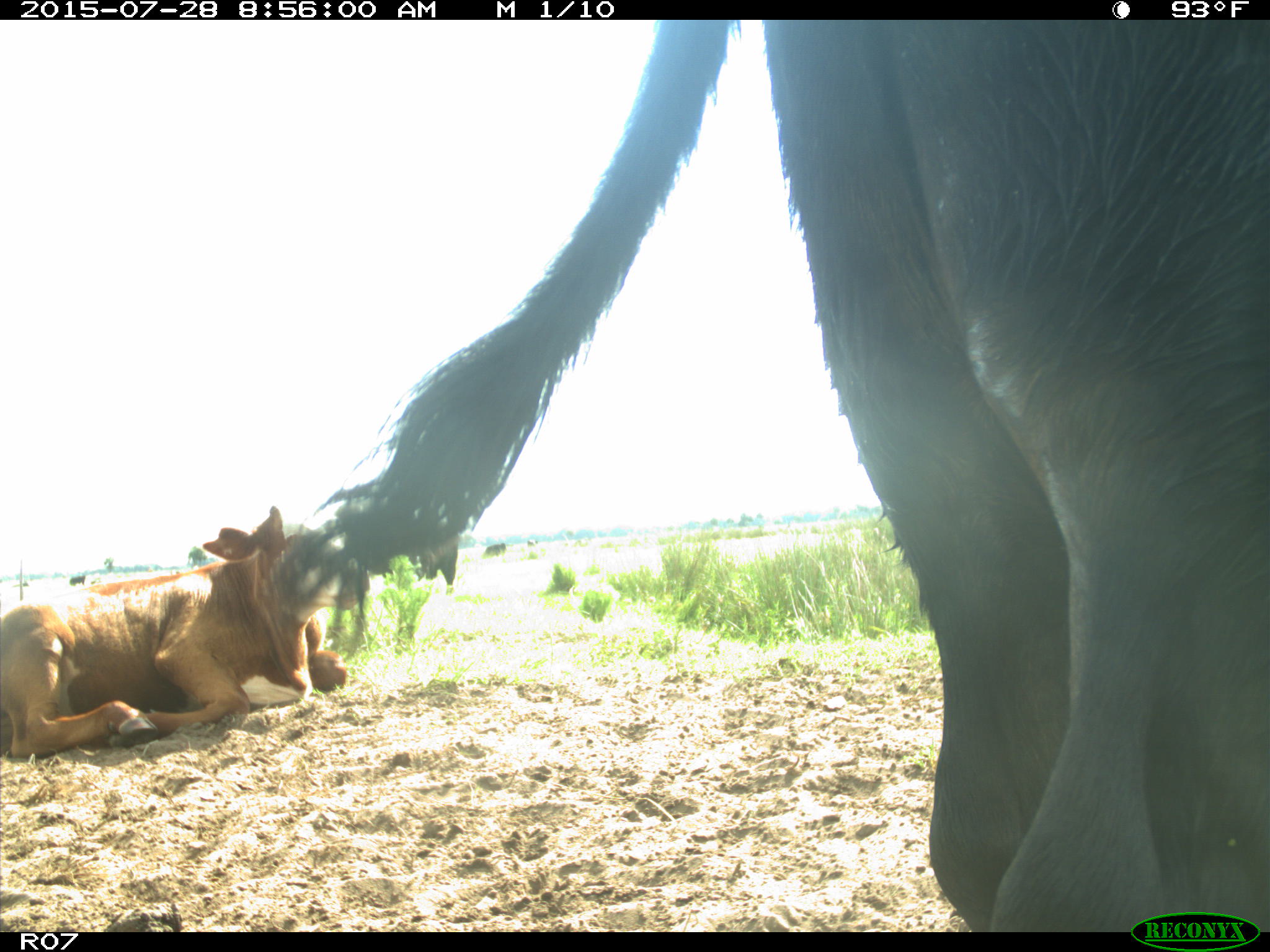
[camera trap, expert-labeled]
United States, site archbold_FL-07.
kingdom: Animalia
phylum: Chordata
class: Mammalia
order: Artiodactyla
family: Bovidae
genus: Bos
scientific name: Bos taurus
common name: domestic cow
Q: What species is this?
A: Bos taurus (domestic cow).